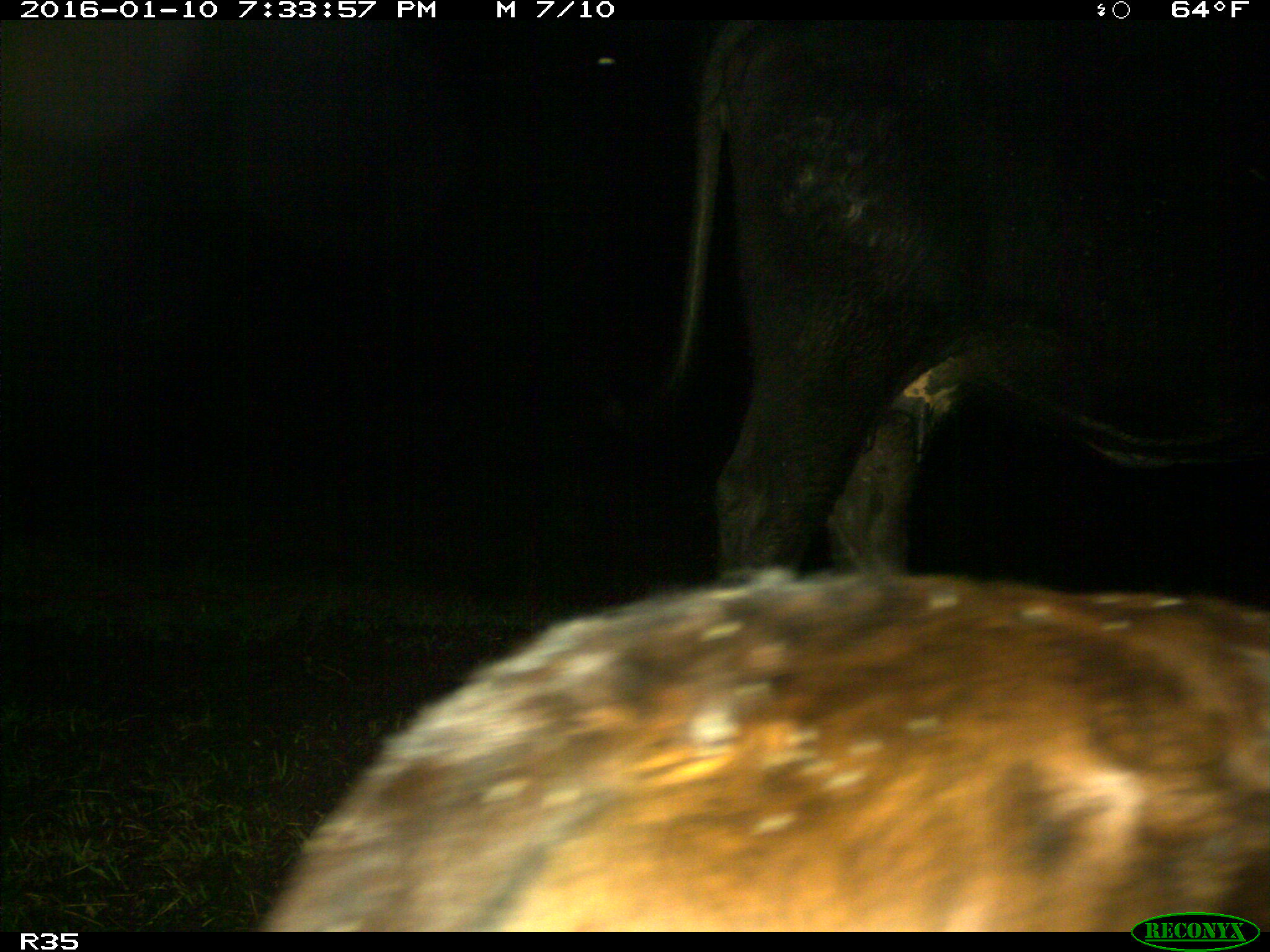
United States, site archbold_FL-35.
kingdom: Animalia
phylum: Chordata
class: Mammalia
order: Artiodactyla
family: Bovidae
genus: Bos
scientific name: Bos taurus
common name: domestic cow